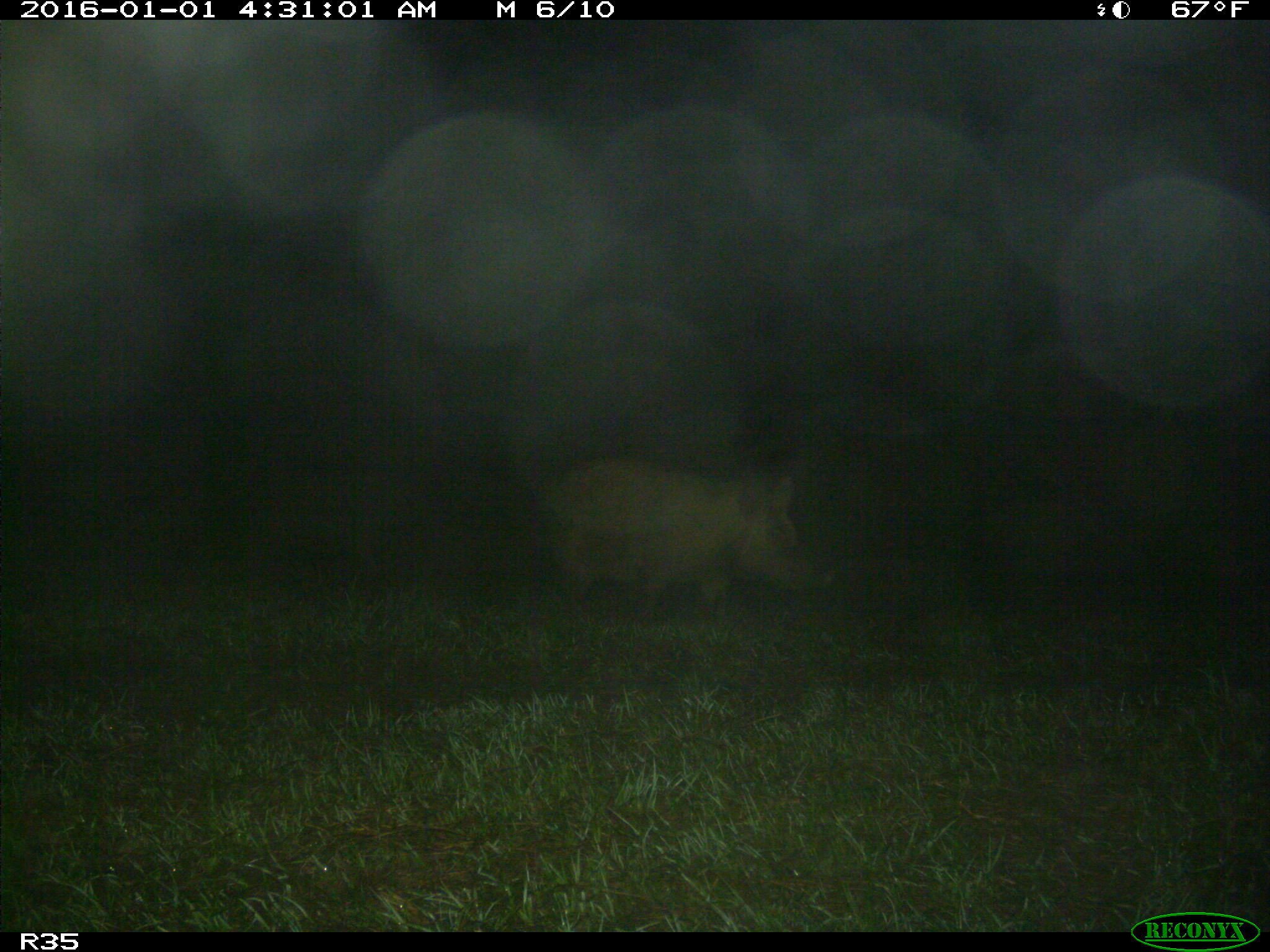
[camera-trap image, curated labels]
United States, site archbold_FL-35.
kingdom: Animalia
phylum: Chordata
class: Mammalia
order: Artiodactyla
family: Suidae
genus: Sus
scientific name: Sus scrofa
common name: wild boar